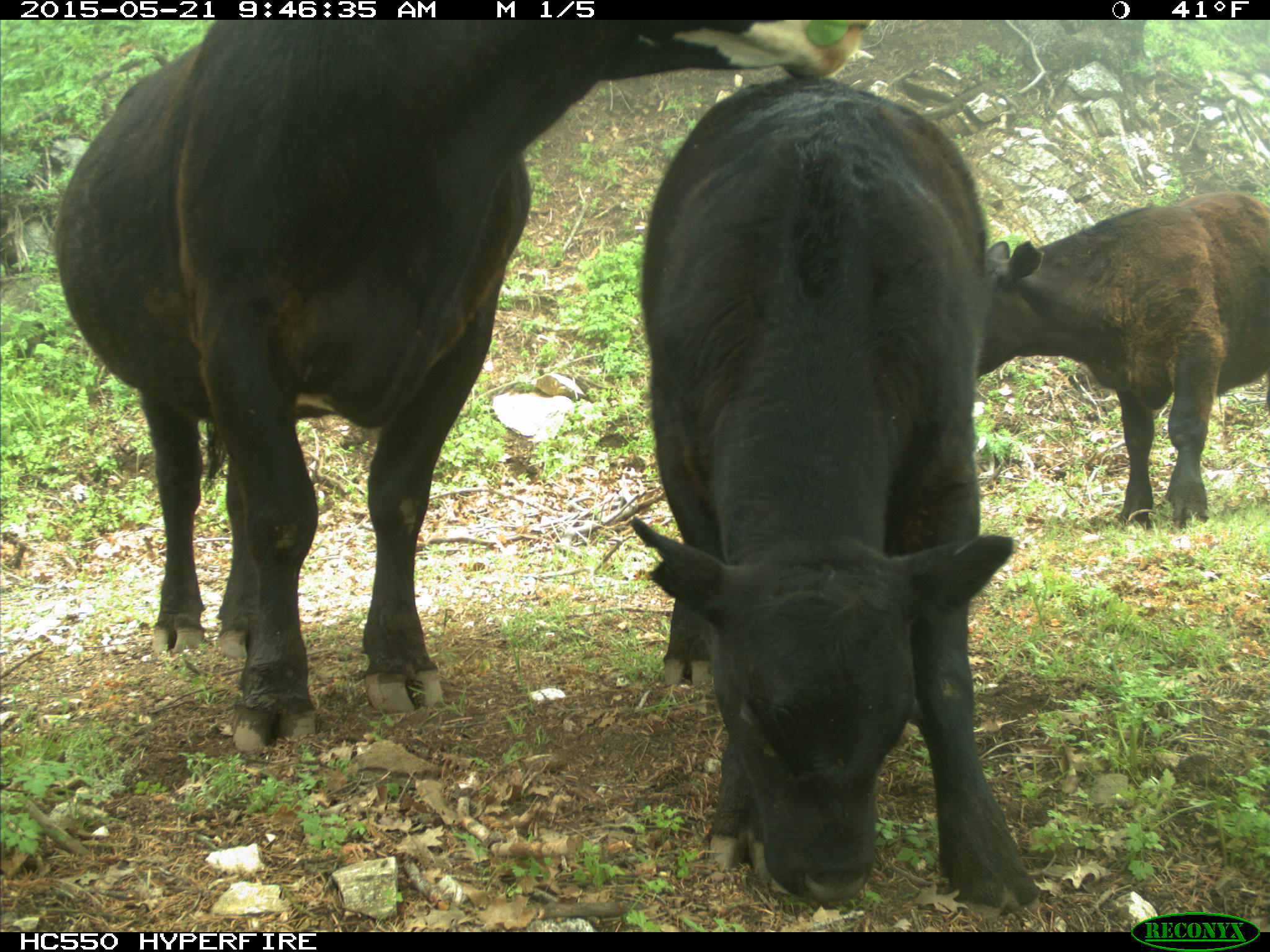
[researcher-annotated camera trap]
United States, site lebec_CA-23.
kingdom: Animalia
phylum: Chordata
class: Mammalia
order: Artiodactyla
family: Bovidae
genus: Bos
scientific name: Bos taurus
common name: domestic cow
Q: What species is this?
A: Bos taurus (domestic cow).